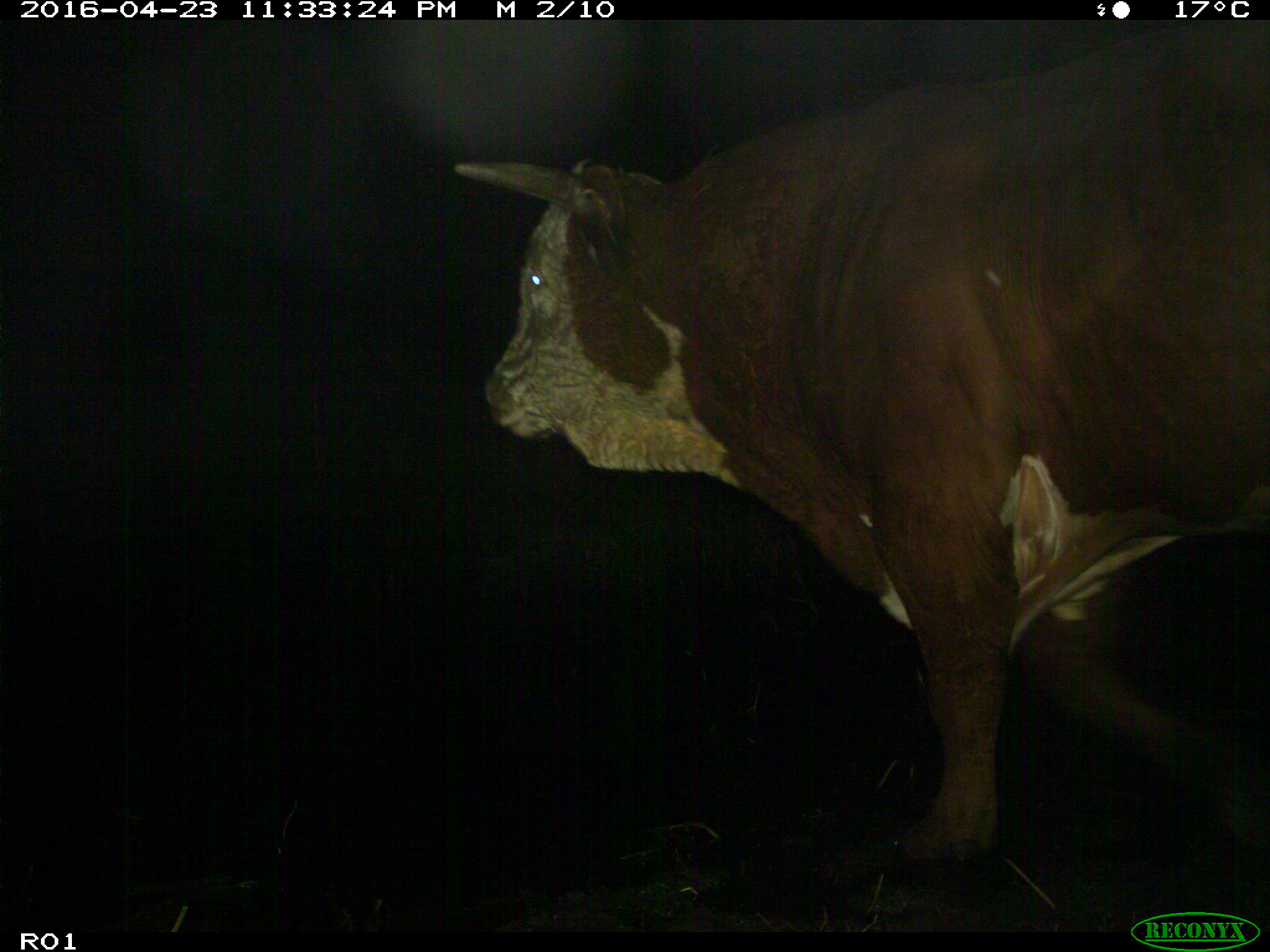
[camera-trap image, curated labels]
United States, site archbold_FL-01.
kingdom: Animalia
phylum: Chordata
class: Mammalia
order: Artiodactyla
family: Bovidae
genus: Bos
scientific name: Bos taurus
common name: domestic cow